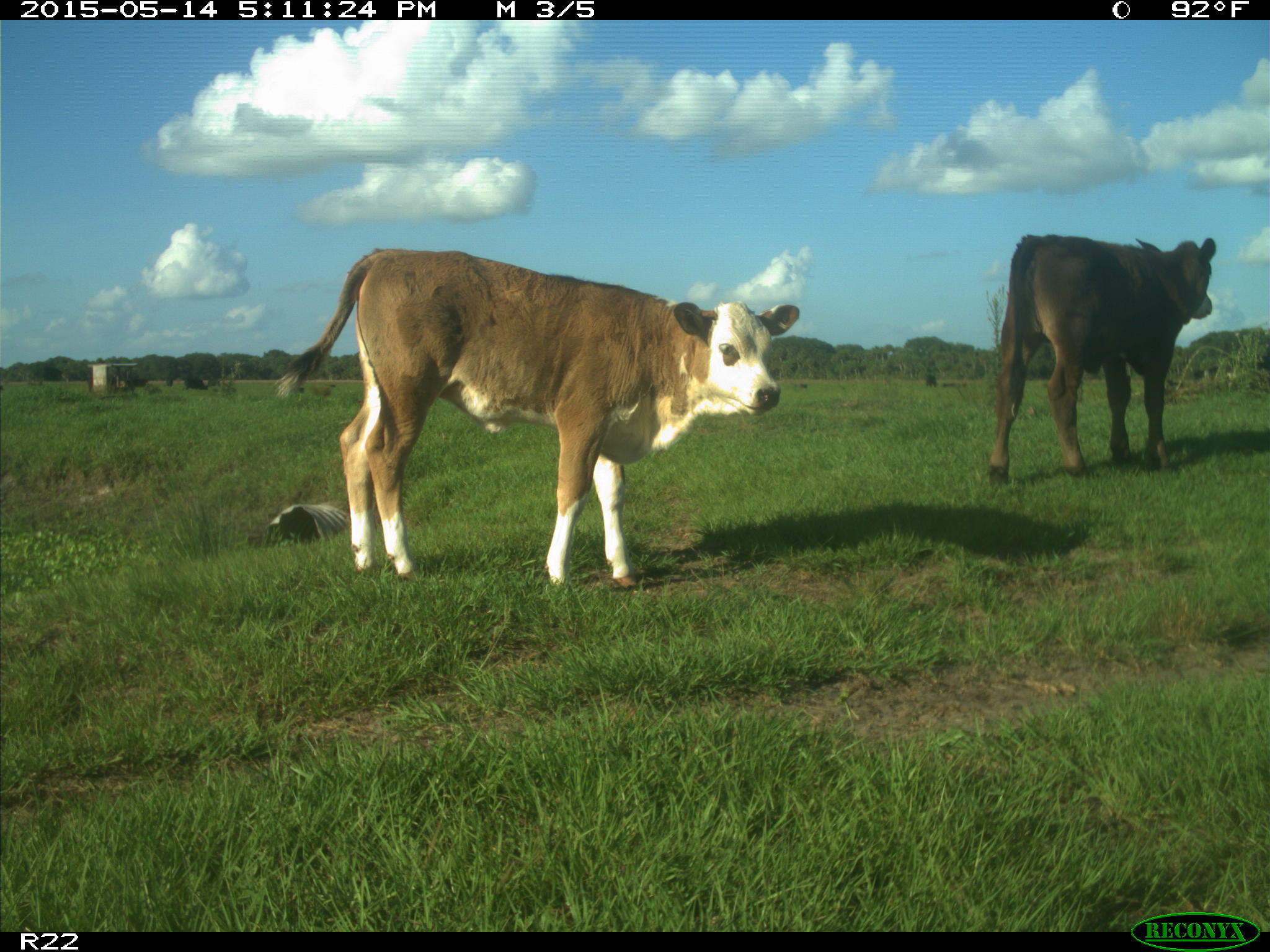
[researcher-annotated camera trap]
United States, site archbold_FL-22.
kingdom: Animalia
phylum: Chordata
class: Mammalia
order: Artiodactyla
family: Bovidae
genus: Bos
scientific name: Bos taurus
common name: domestic cow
Bos taurus (domestic cow).